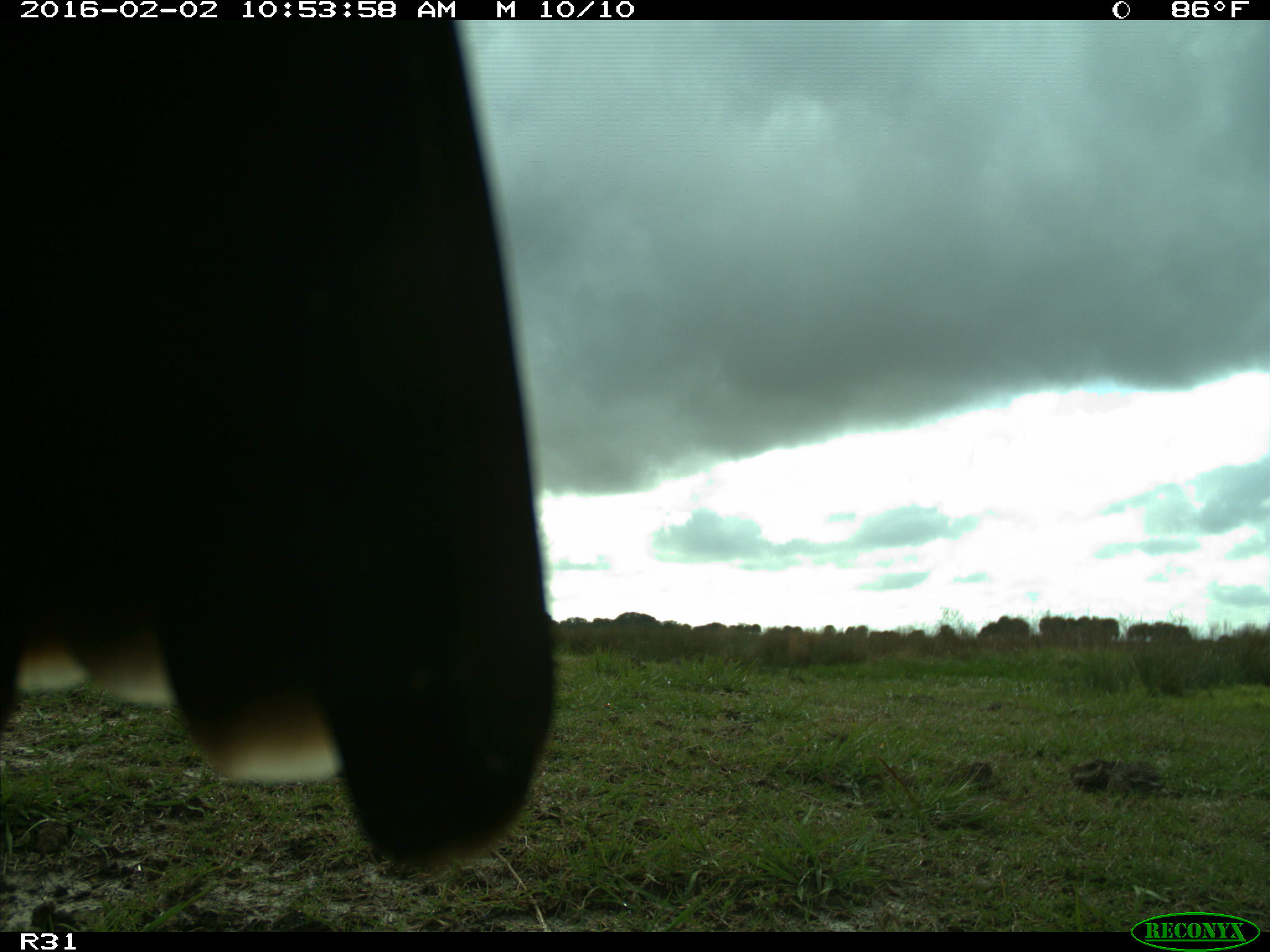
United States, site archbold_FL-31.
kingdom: Animalia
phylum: Chordata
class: Aves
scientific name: Aves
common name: birds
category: unidentified bird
Unidentified bird (birds) (Aves).